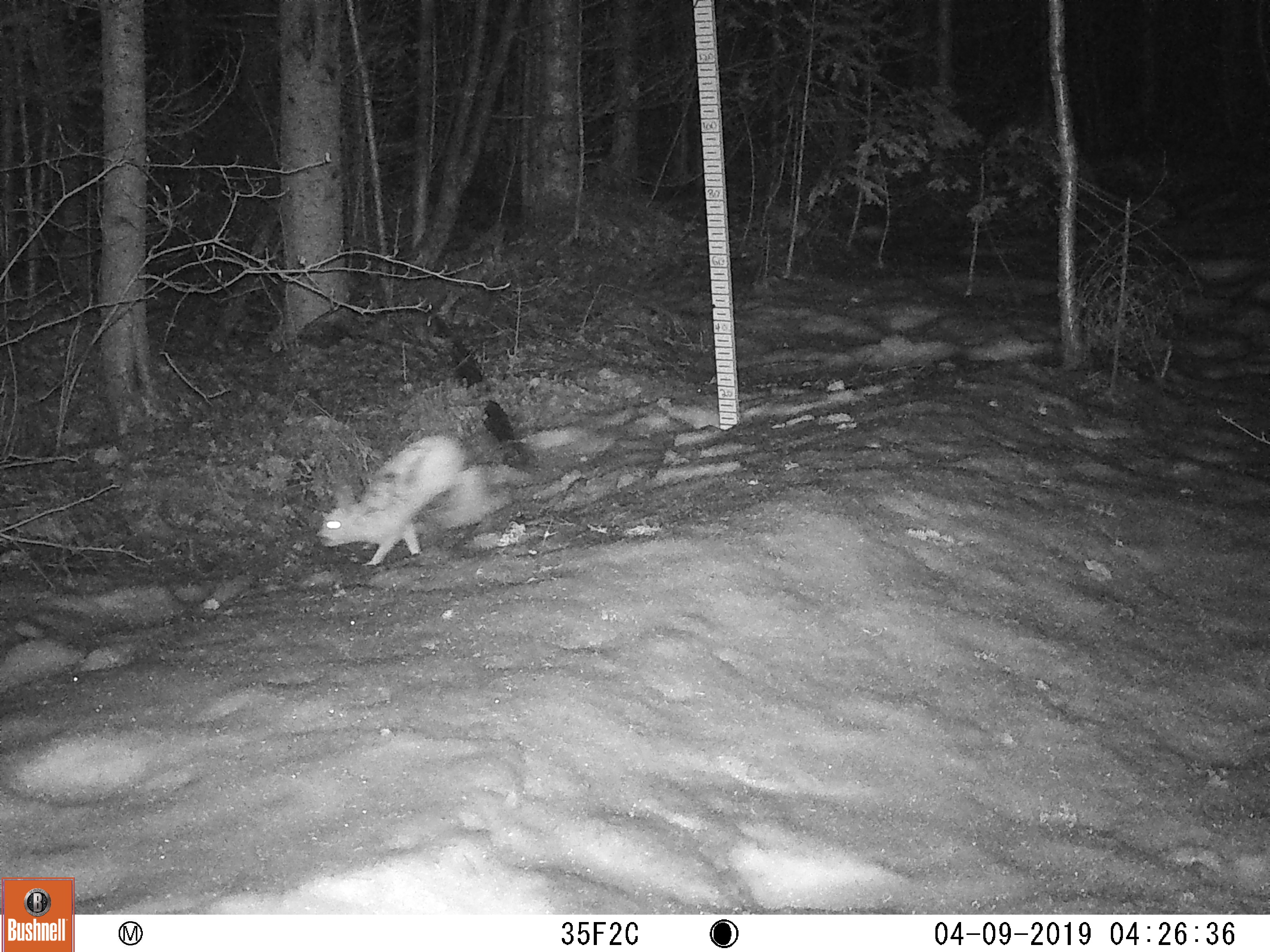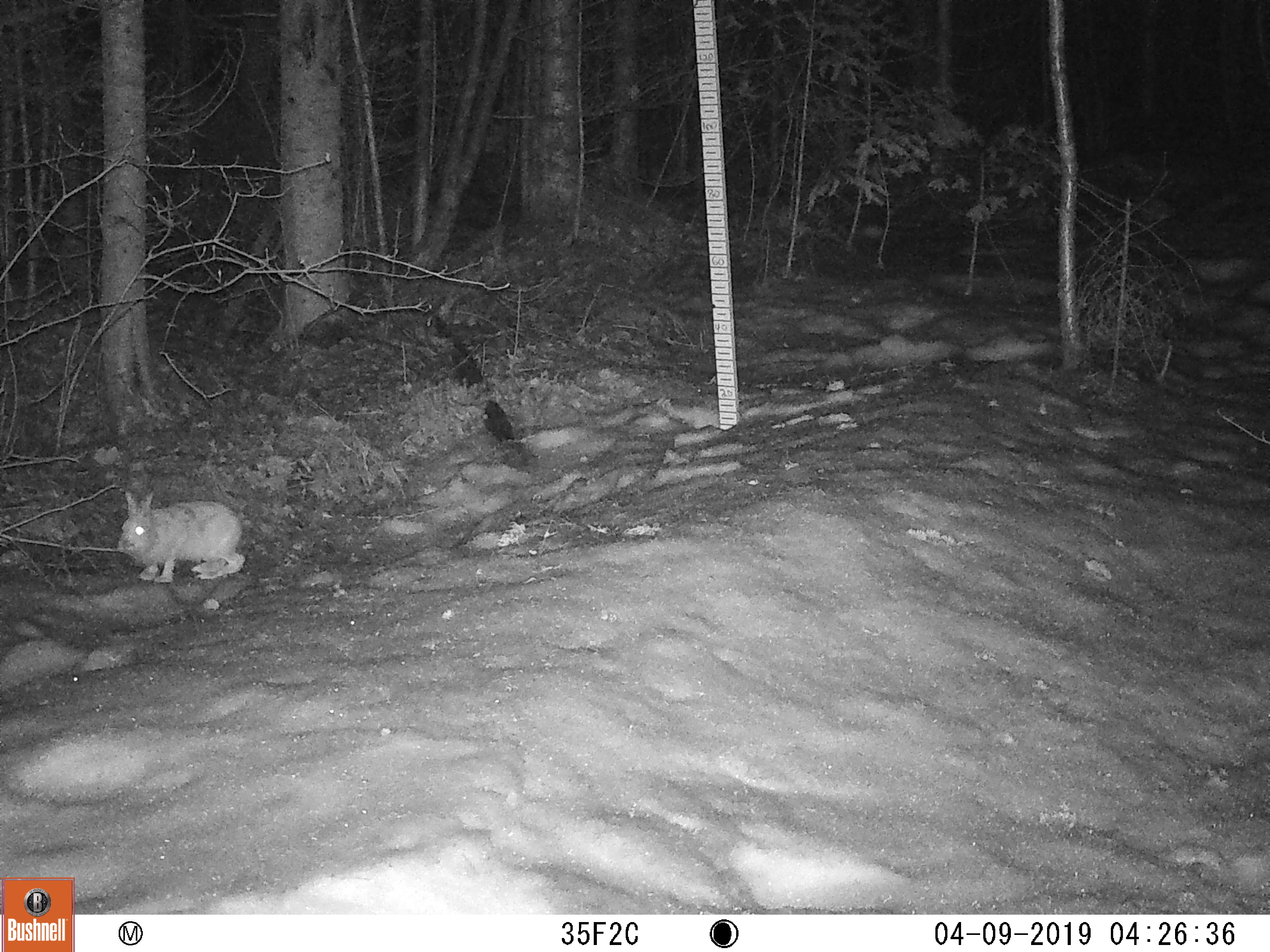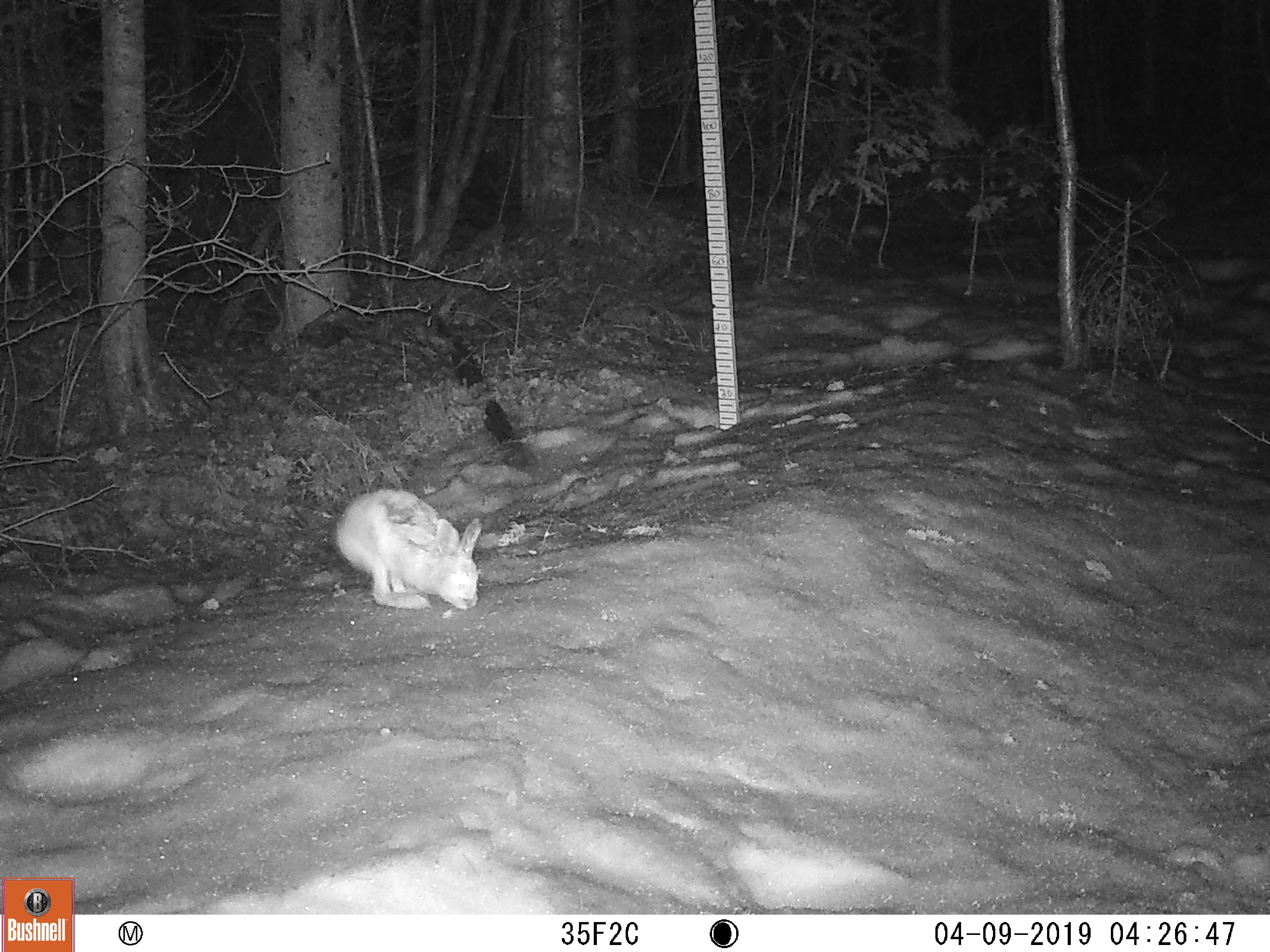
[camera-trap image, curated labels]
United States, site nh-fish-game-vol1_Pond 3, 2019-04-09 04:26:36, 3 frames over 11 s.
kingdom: Animalia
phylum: Chordata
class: Mammalia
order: Lagomorpha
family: Leporidae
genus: Lepus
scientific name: Lepus americanus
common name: snowshoe hare